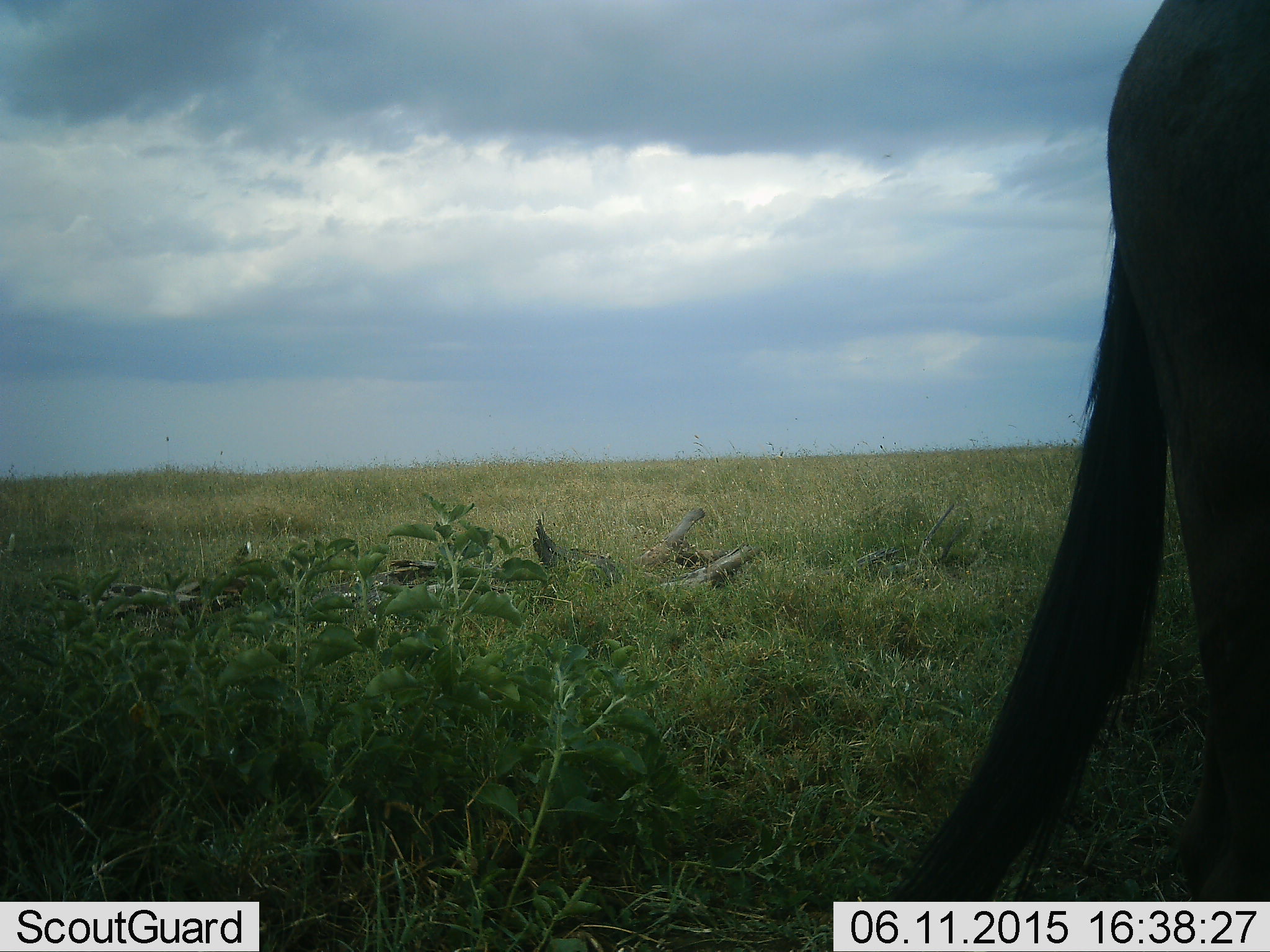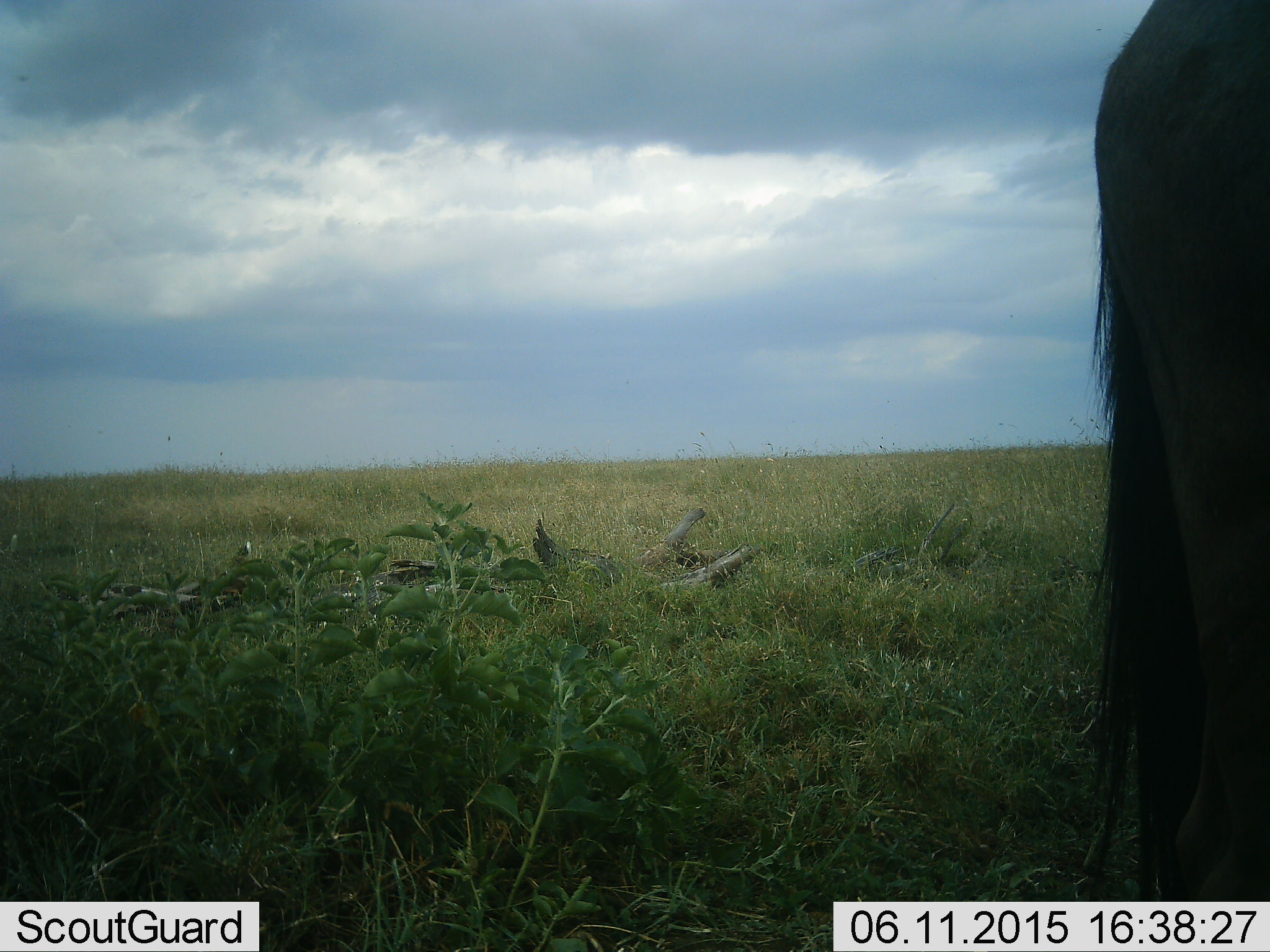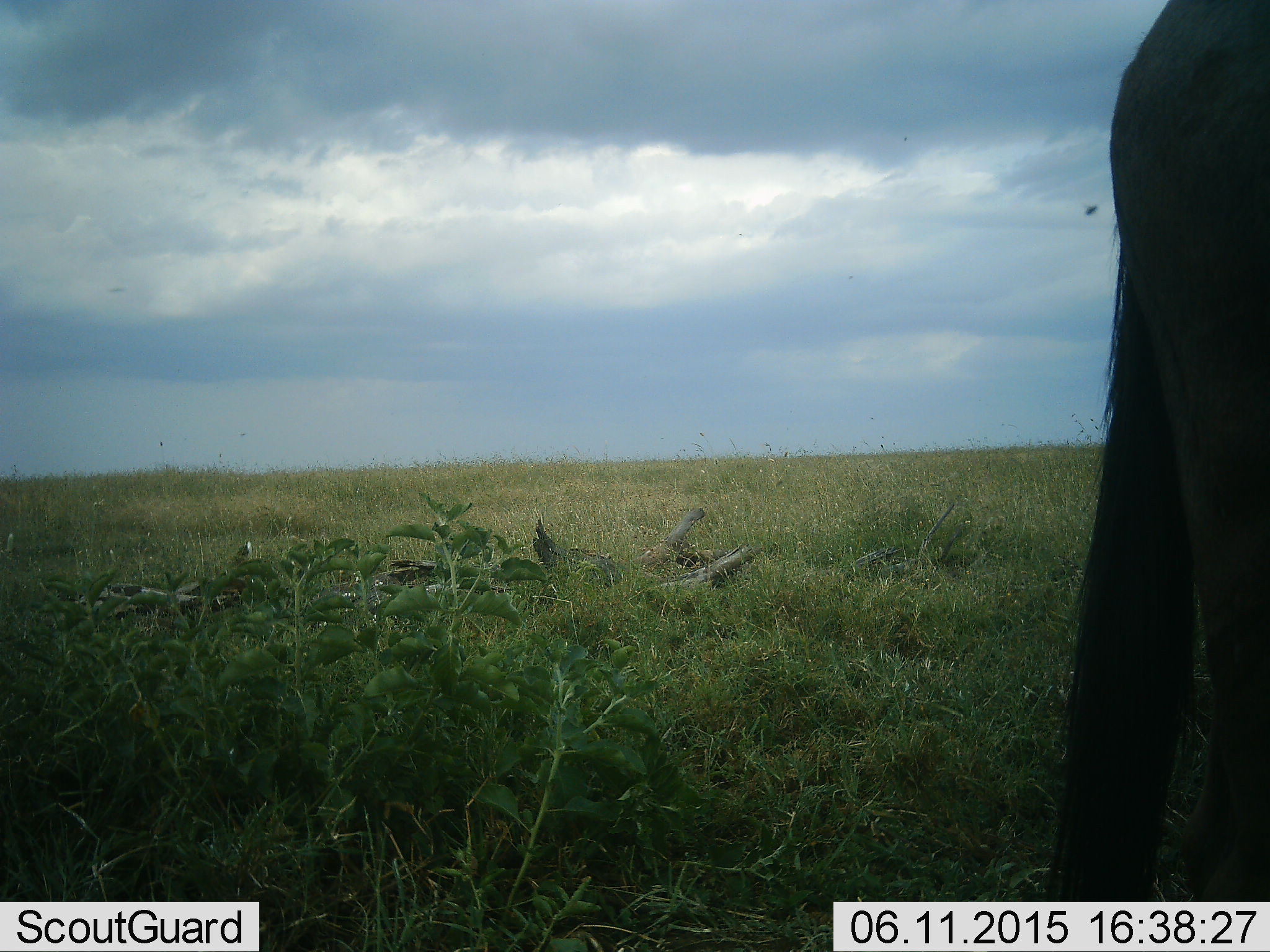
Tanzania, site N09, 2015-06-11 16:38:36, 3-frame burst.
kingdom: Animalia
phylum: Chordata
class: Mammalia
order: Artiodactyla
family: Bovidae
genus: Connochaetes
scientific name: Connochaetes taurinus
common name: blue wildebeest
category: wildebeest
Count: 1.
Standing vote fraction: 100%.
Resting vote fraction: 0%.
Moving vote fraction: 0%.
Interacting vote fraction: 0%.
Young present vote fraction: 0%.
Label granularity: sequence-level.